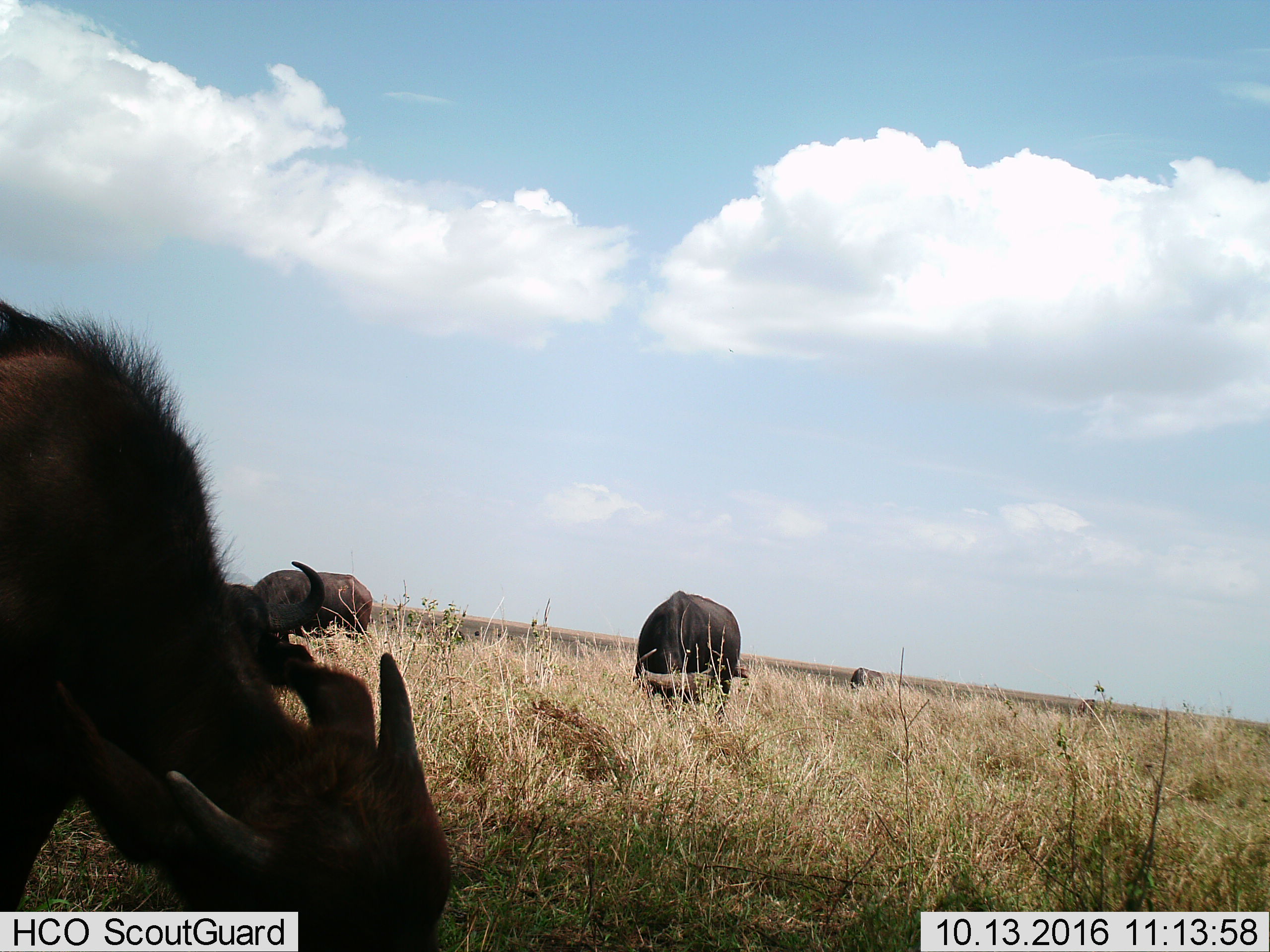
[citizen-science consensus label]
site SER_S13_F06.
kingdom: Animalia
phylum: Chordata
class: Mammalia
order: Artiodactyla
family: Bovidae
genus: Syncerus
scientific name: Syncerus caffer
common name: african buffalo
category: buffalo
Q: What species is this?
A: Buffalo (african buffalo) (Syncerus caffer).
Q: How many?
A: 4.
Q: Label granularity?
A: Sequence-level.